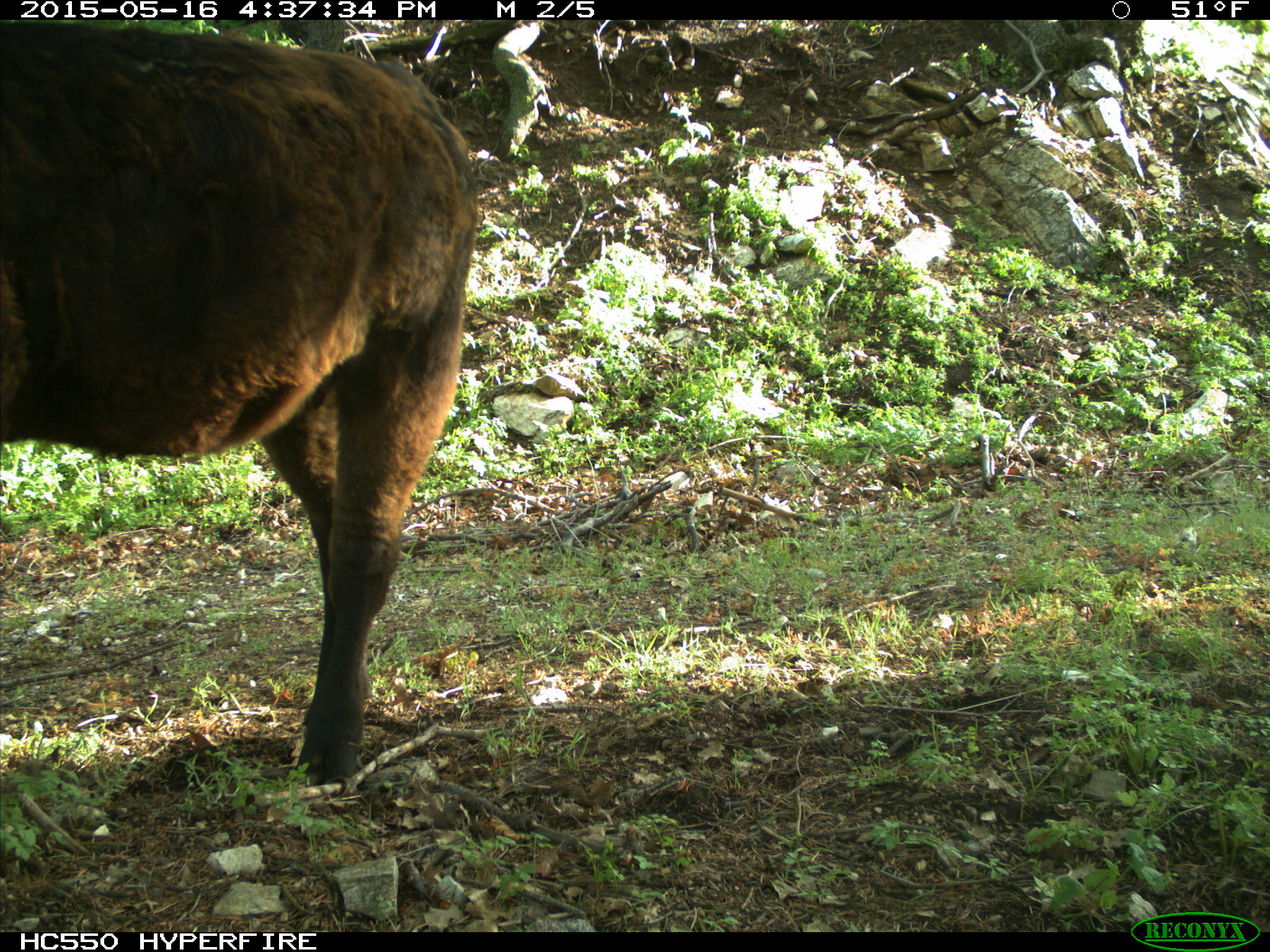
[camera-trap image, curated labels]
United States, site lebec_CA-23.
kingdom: Animalia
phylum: Chordata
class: Mammalia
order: Artiodactyla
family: Bovidae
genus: Bos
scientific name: Bos taurus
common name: domestic cow